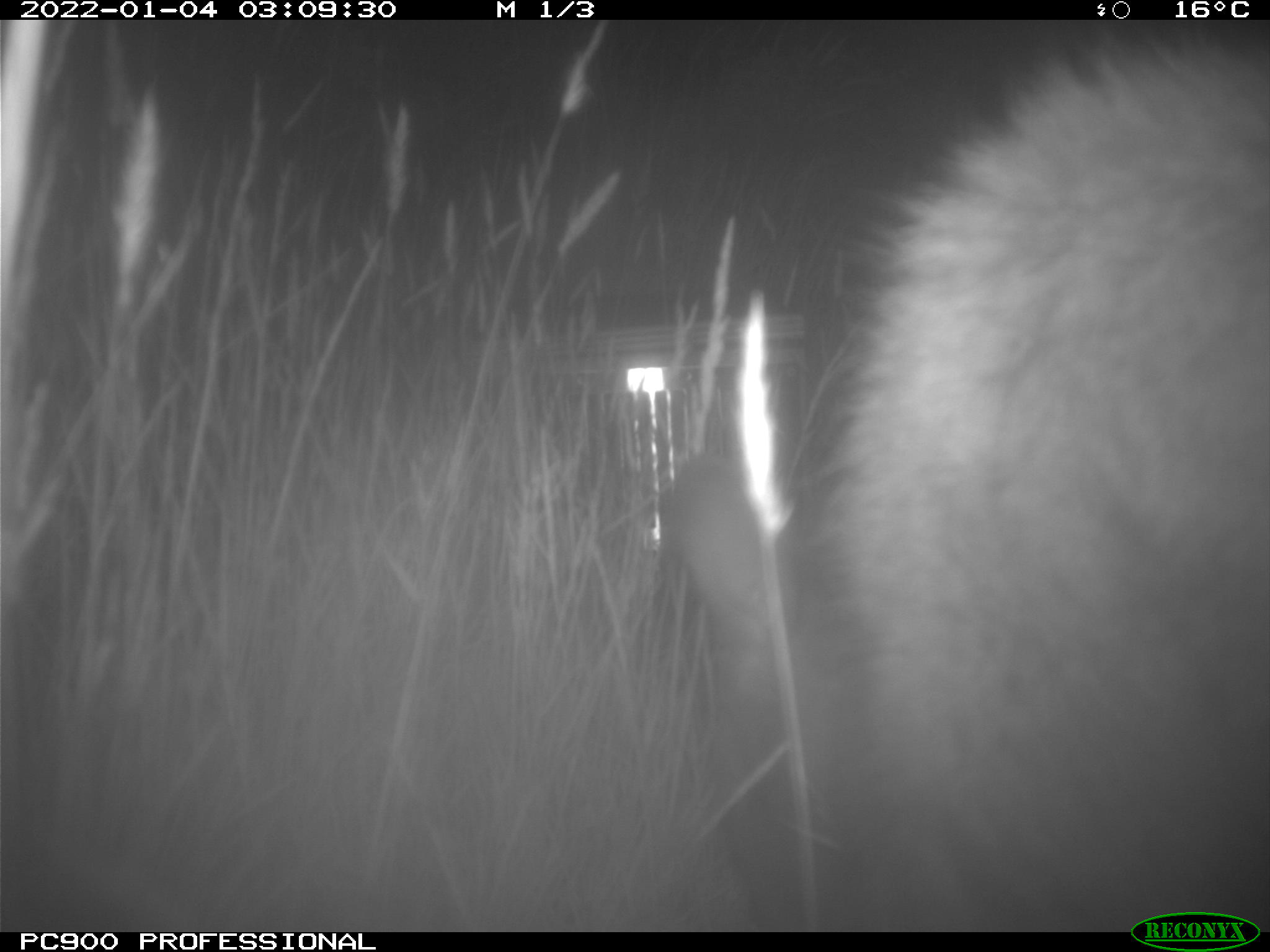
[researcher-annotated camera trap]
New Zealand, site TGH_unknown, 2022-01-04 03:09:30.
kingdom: Animalia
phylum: Chordata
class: Mammalia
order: Diprotodontia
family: Macropodidae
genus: Notamacropus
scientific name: Notamacropus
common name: wallaby